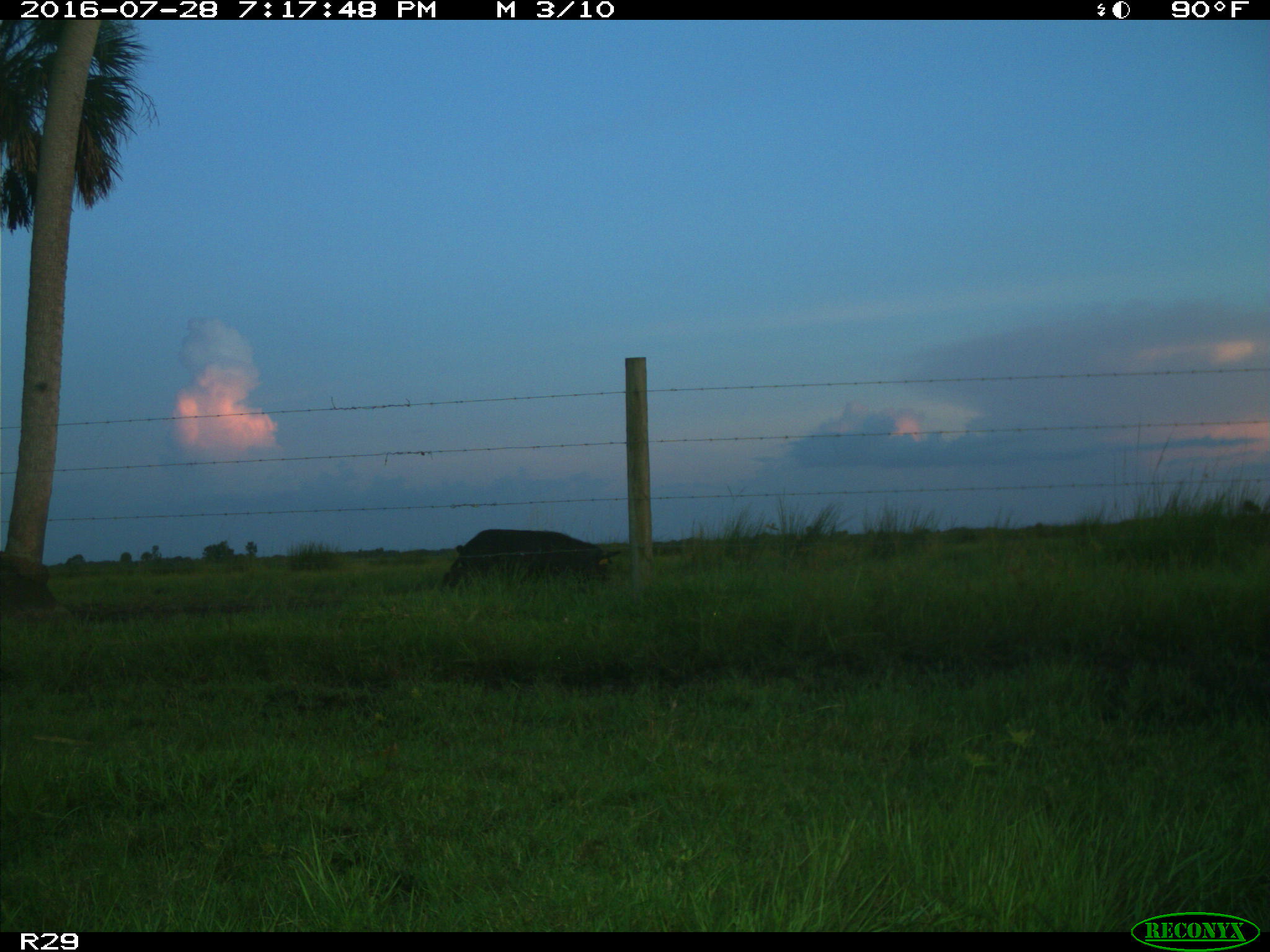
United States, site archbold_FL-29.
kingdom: Animalia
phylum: Chordata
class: Mammalia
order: Artiodactyla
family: Suidae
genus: Sus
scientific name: Sus scrofa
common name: wild boar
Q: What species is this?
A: Sus scrofa (wild boar).